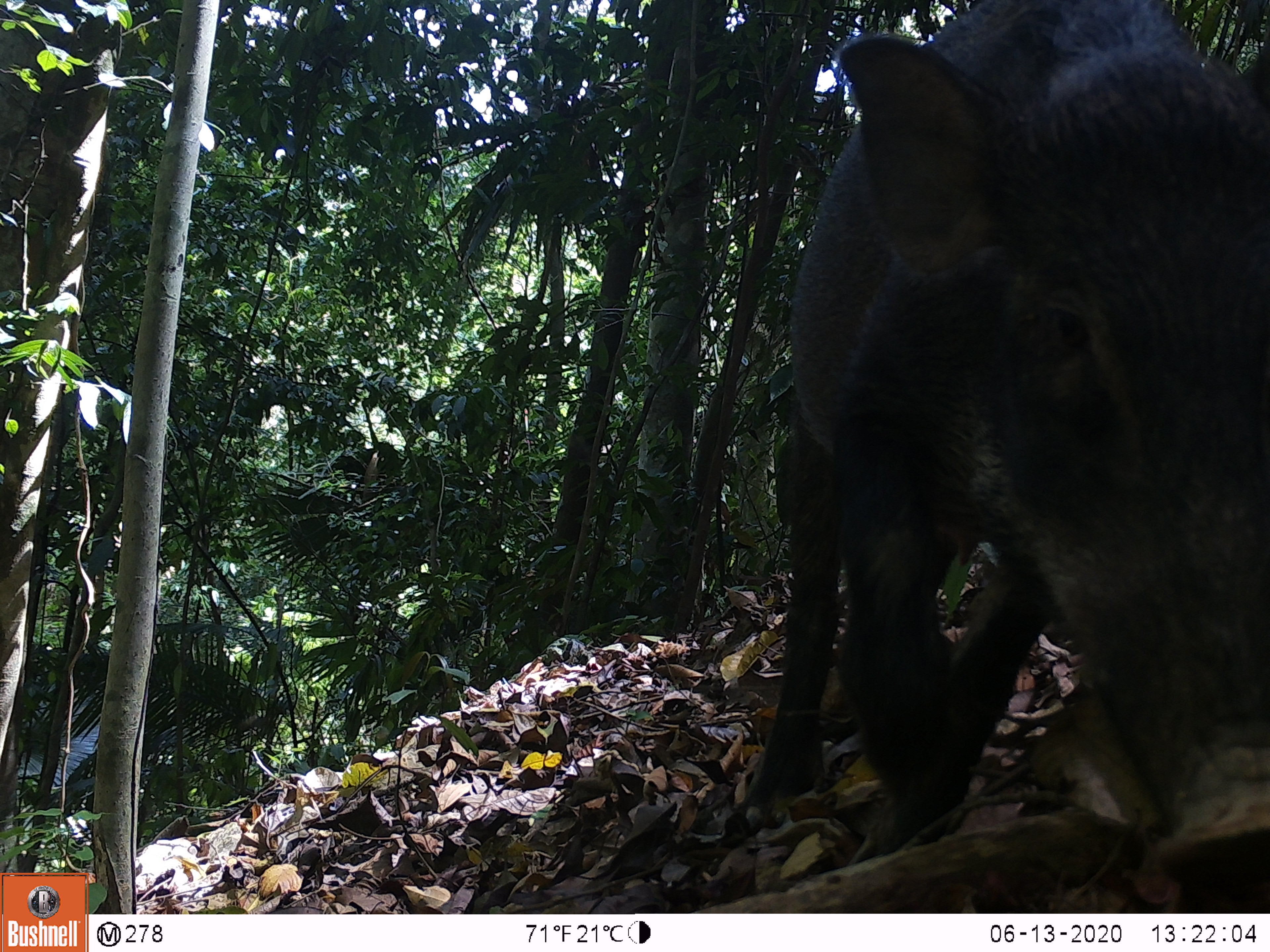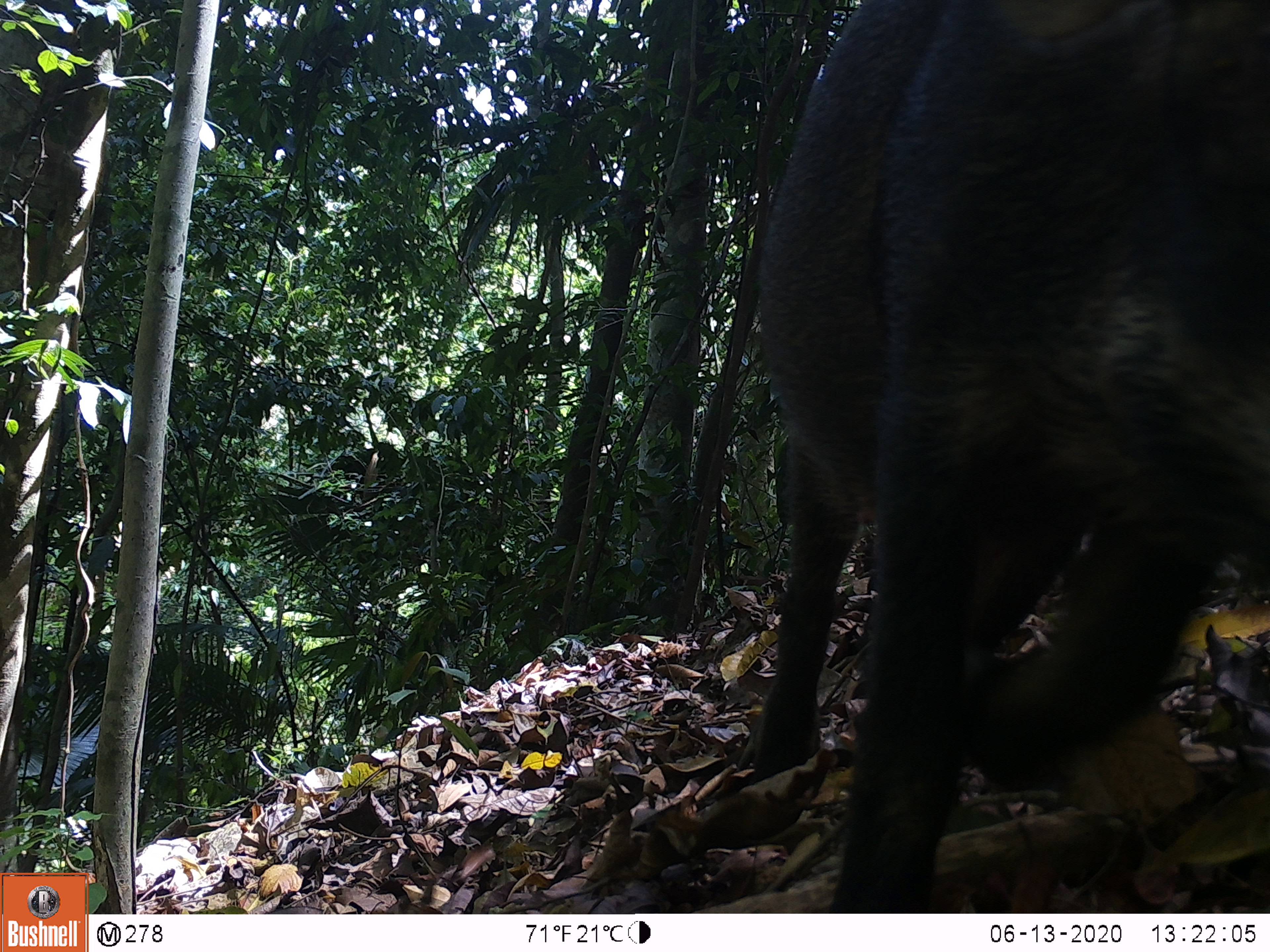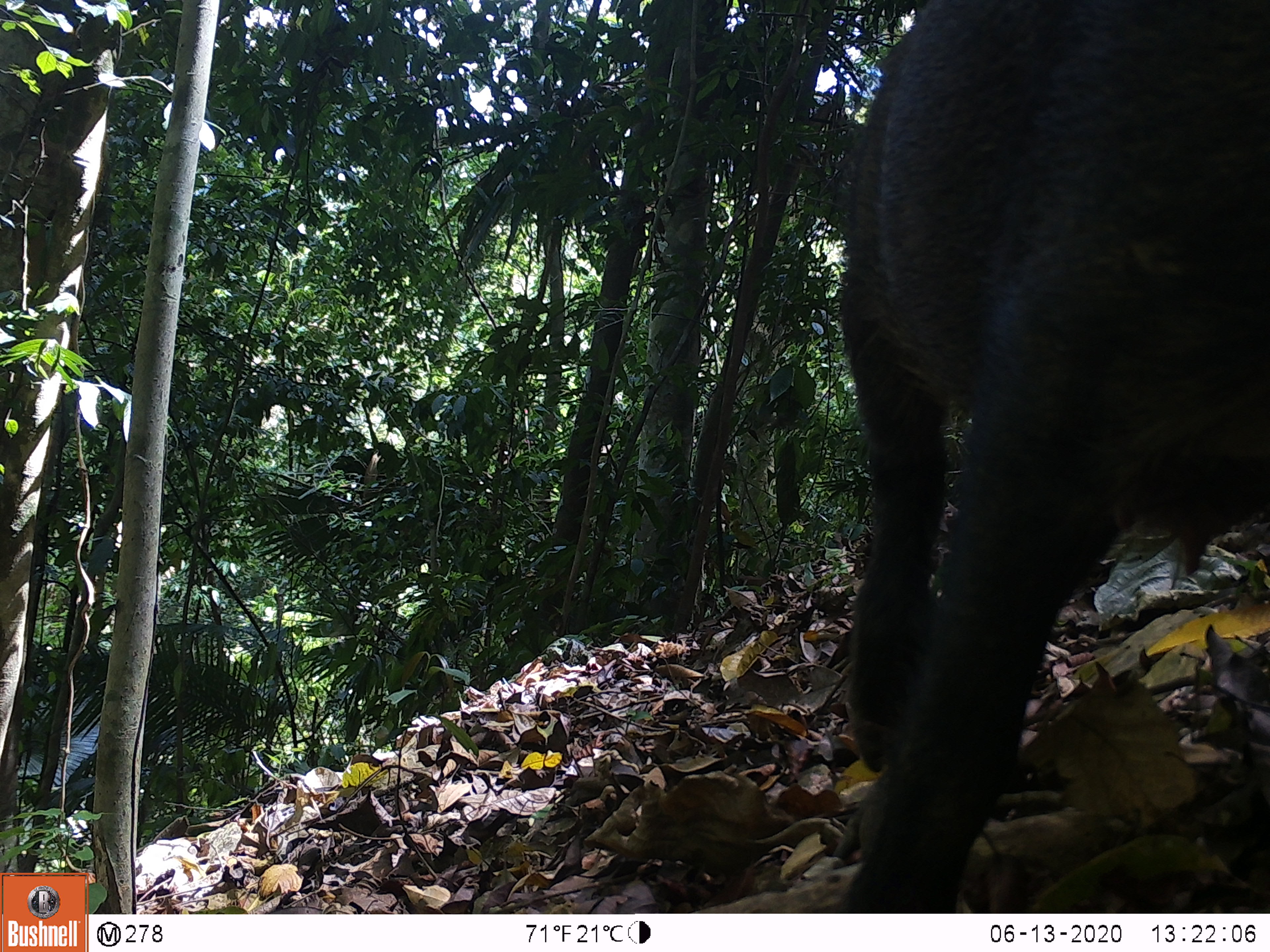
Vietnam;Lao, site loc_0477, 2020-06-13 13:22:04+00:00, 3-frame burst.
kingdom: Animalia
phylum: Chordata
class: Mammalia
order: Artiodactyla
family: Suidae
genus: Sus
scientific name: Sus scrofa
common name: eurasian wild pig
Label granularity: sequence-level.